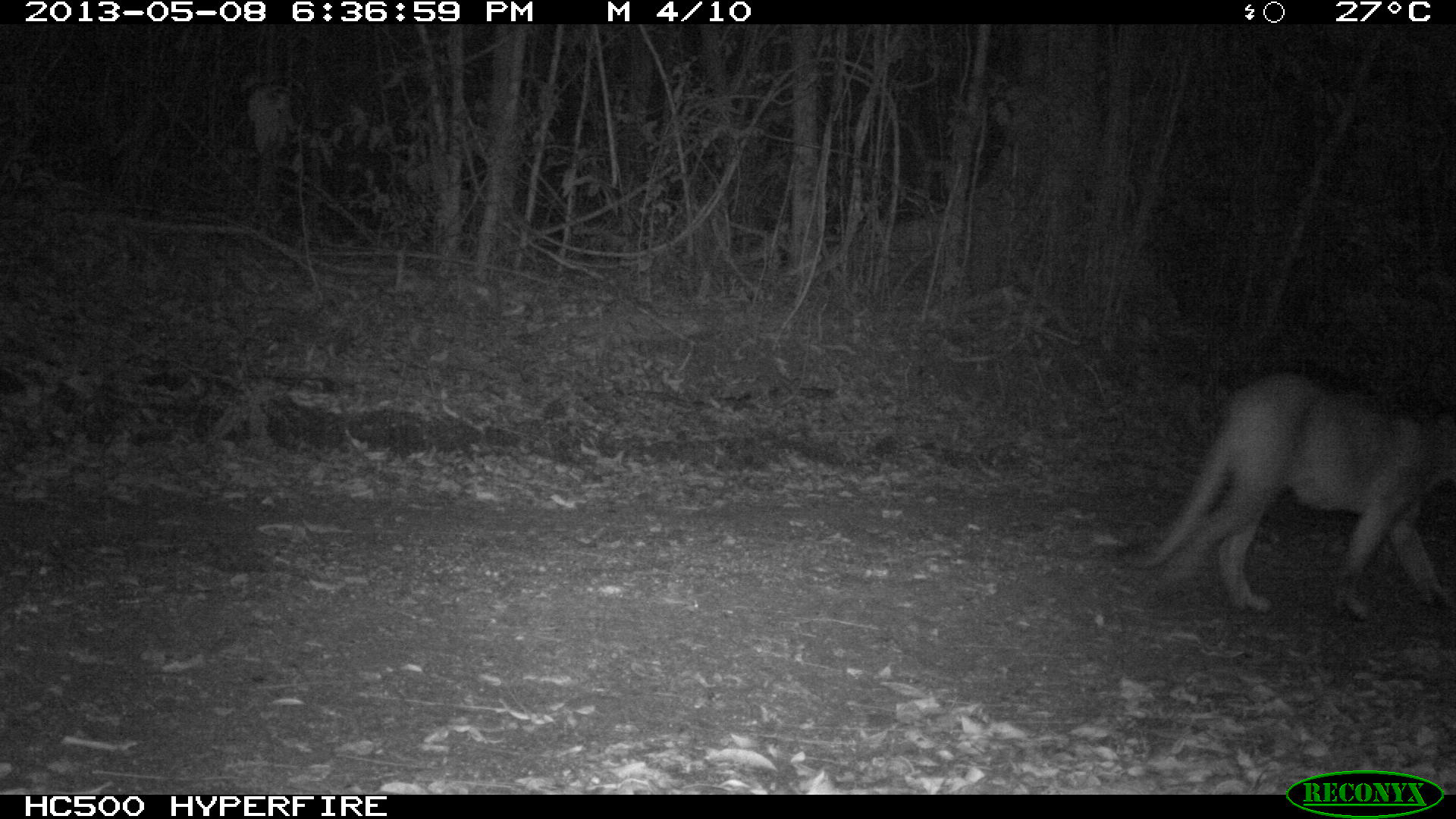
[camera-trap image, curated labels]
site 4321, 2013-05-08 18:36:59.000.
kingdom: Animalia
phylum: Chordata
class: Mammalia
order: Carnivora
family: Felidae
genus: Puma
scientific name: Puma concolor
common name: mountain lion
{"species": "Puma concolor (mountain lion)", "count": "1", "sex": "male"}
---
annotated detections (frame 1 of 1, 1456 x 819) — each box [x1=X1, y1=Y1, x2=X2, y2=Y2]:
puma concolor: [x1=1122, y1=368, x2=1454, y2=623]